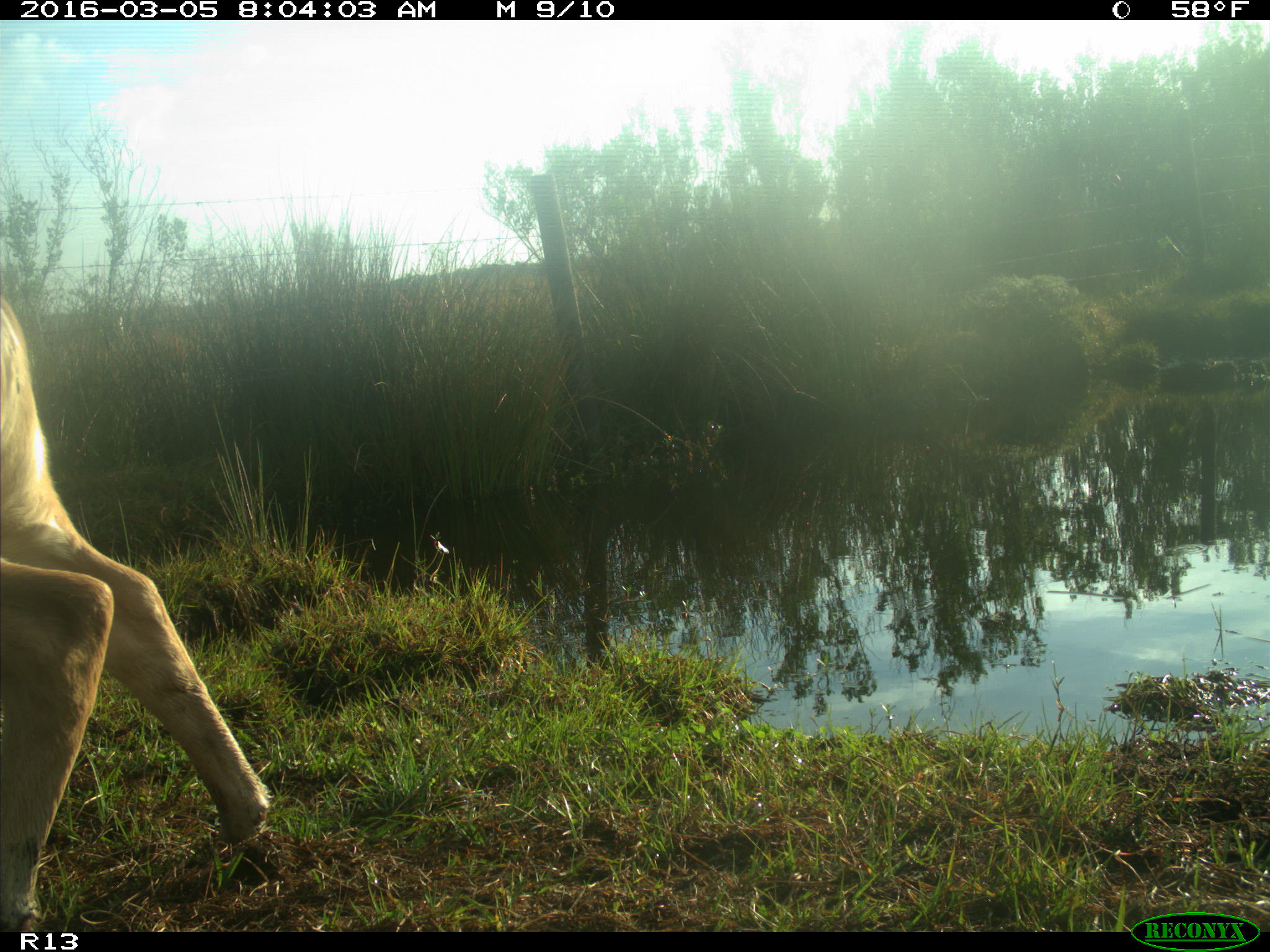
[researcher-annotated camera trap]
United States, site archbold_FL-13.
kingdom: Animalia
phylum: Chordata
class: Mammalia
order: Artiodactyla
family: Bovidae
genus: Bos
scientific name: Bos taurus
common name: domestic cow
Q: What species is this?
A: Bos taurus (domestic cow).